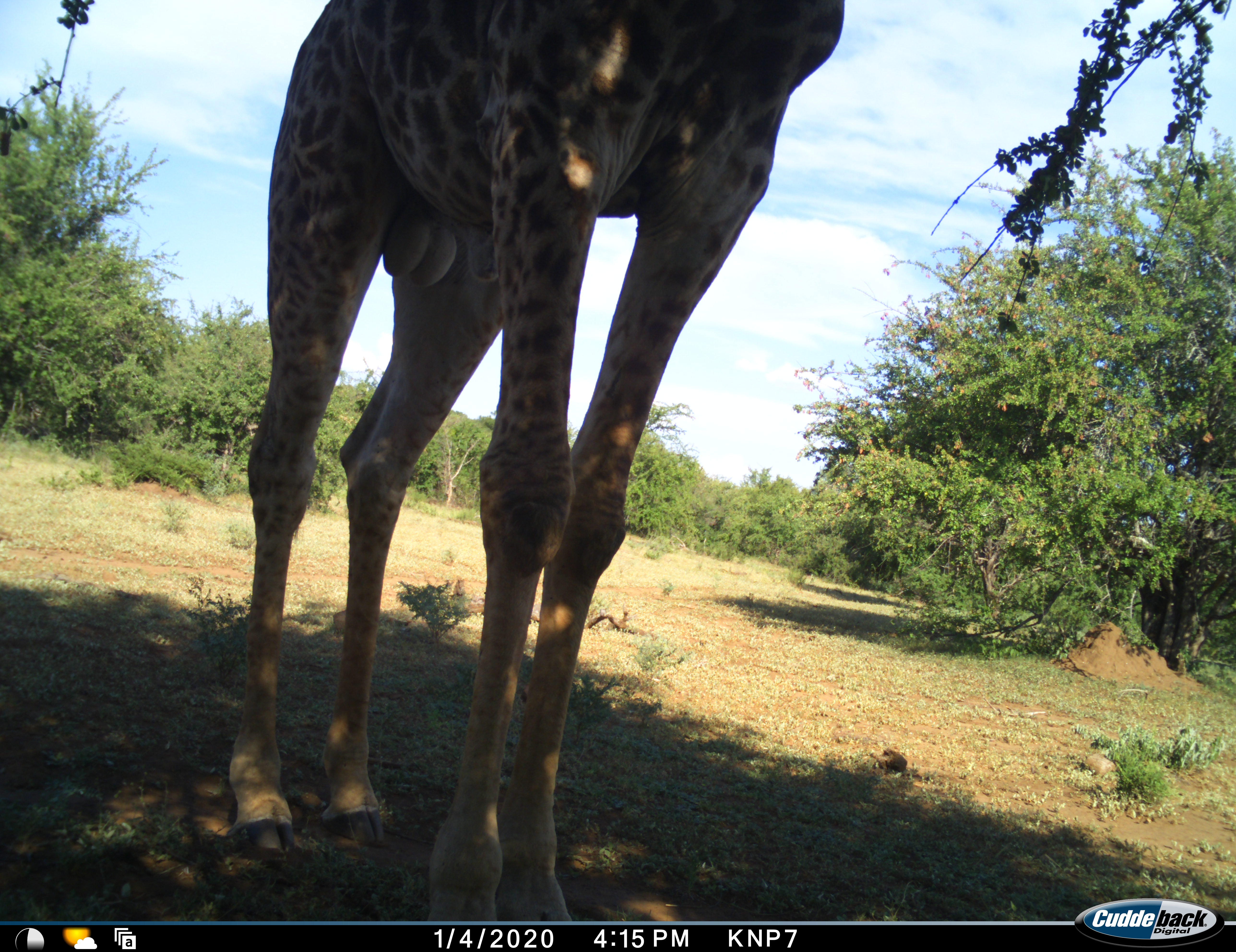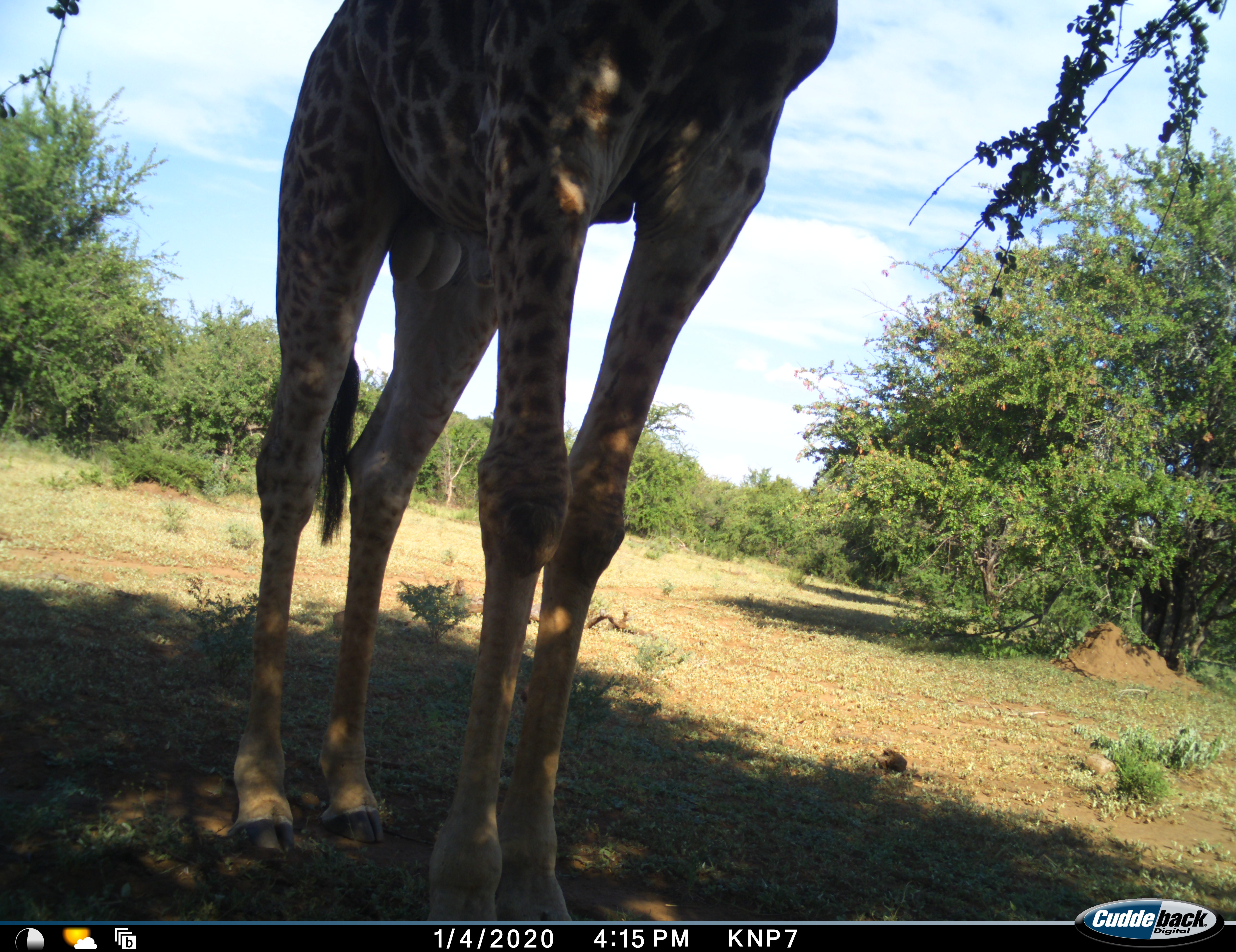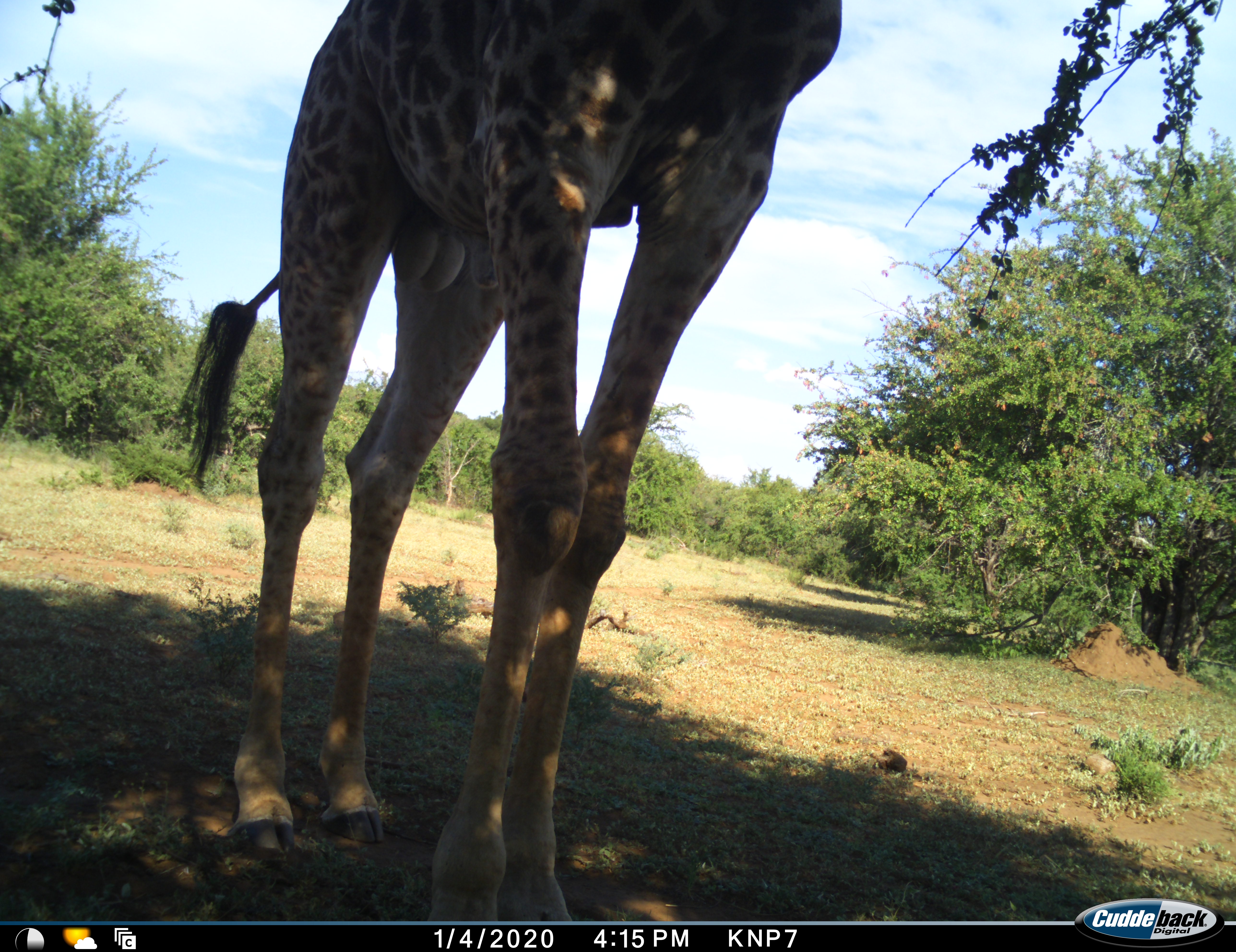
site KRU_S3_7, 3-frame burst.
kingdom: Animalia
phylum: Chordata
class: Mammalia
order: Artiodactyla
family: Giraffidae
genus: Giraffa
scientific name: Giraffa camelopardalis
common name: giraffe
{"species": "giraffe (Giraffa camelopardalis)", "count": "1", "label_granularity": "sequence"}